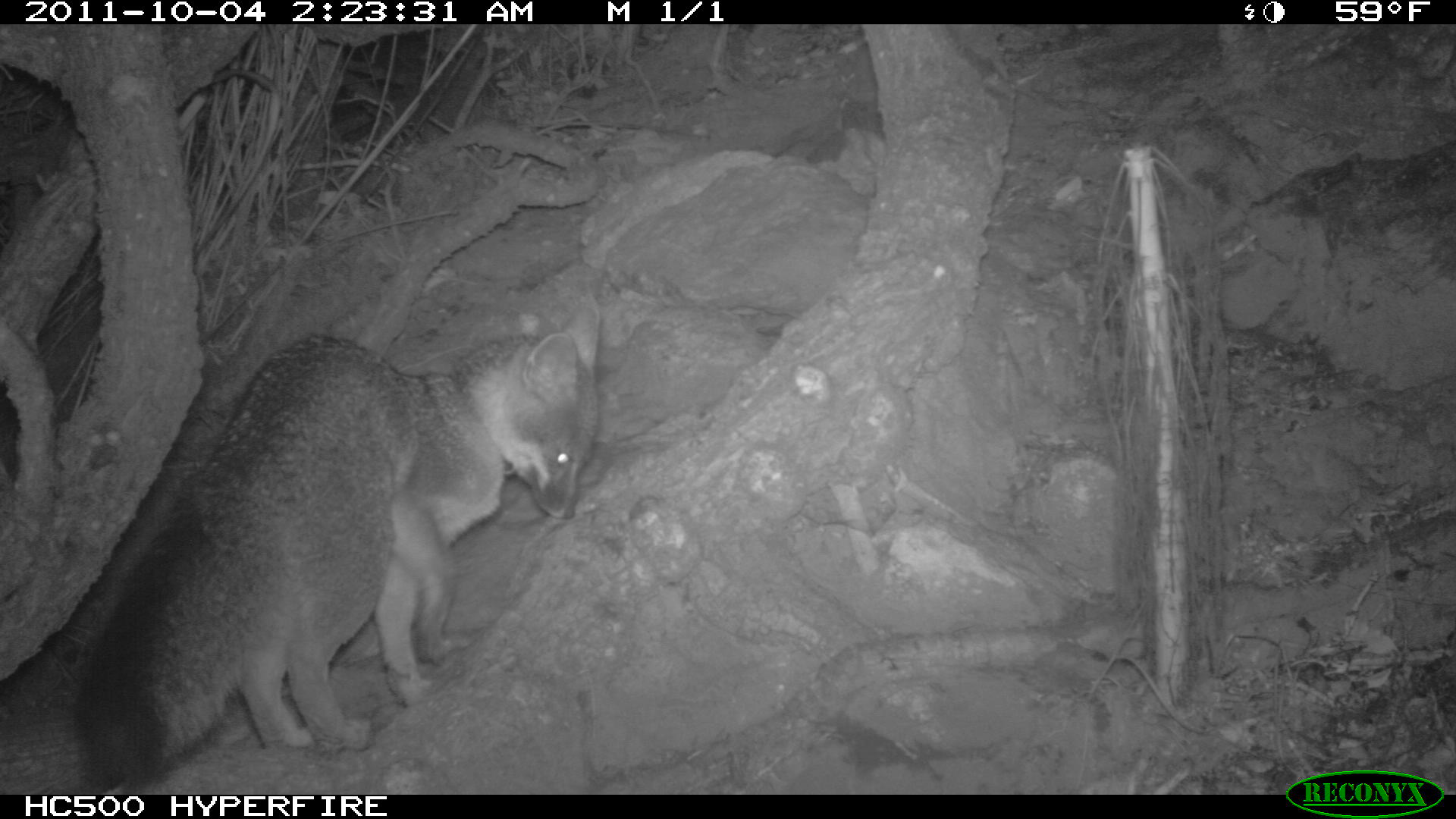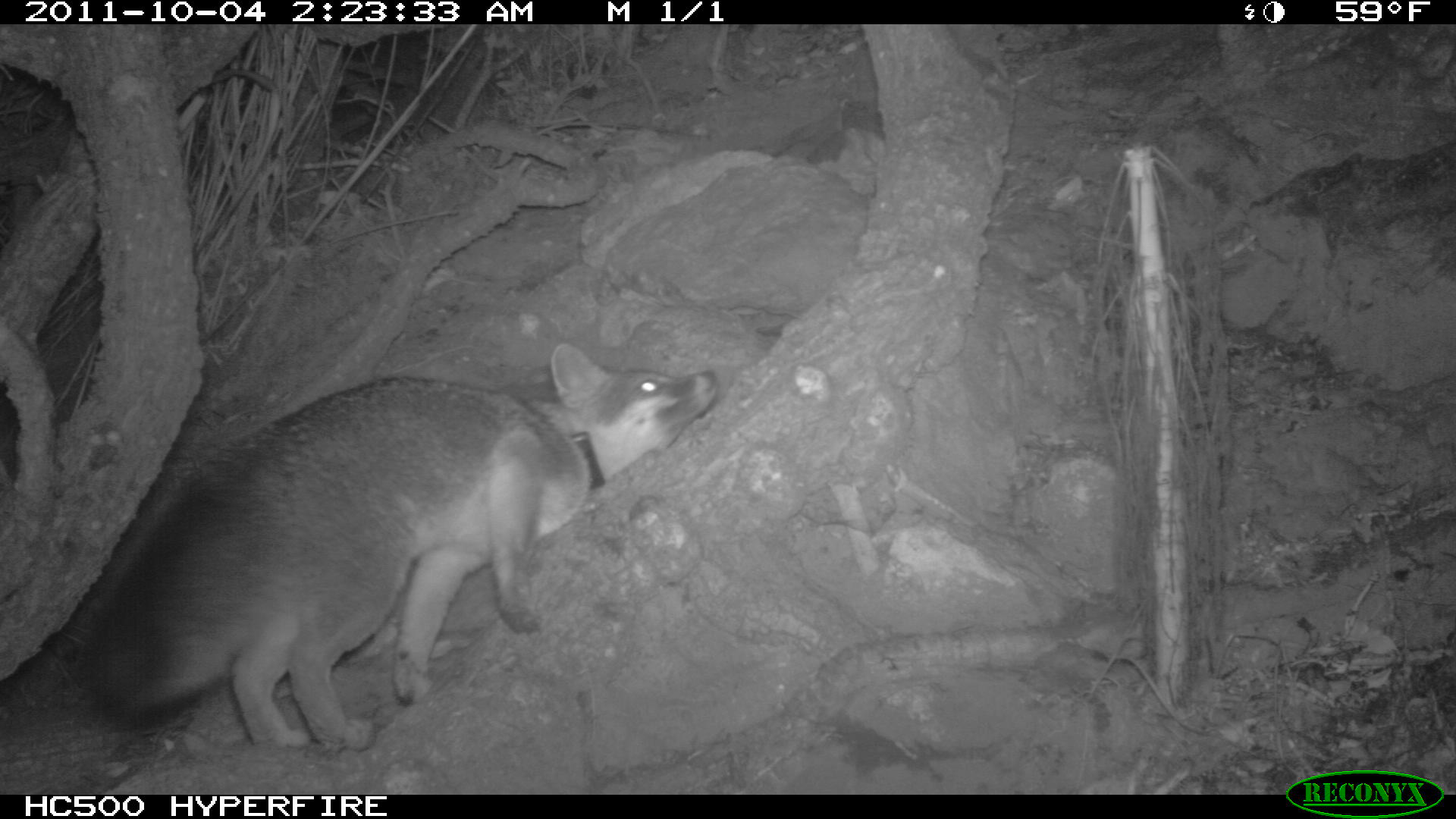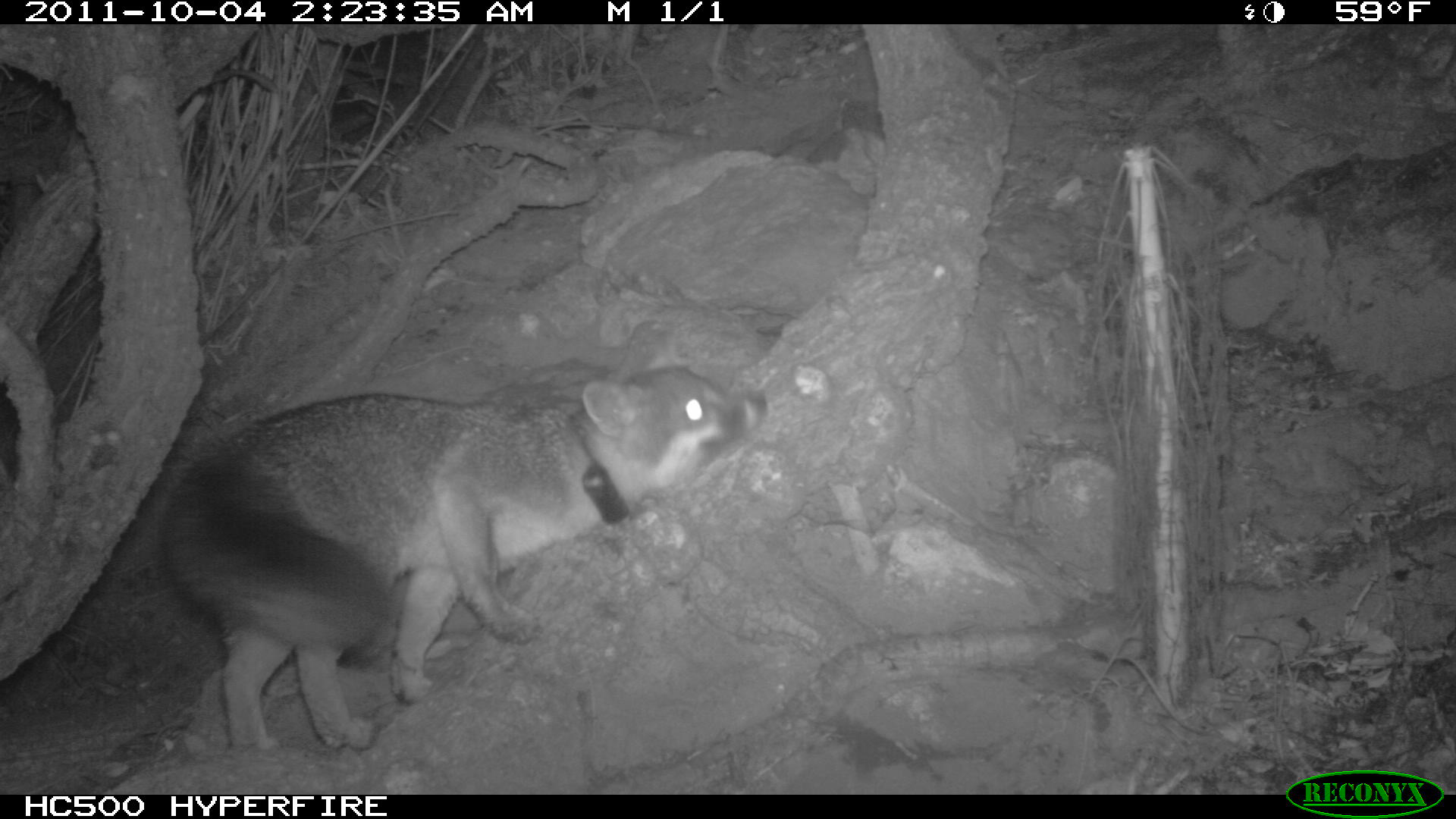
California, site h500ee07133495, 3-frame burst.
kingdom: Animalia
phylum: Chordata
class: Mammalia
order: Carnivora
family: Canidae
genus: Urocyon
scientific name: Urocyon littoralis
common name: island fox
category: fox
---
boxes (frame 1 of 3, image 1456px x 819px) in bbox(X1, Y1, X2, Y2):
fox: bbox(74, 294, 599, 790)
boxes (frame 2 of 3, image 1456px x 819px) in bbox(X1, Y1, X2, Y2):
fox: bbox(79, 338, 717, 752)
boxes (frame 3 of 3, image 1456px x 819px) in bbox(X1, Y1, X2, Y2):
fox: bbox(152, 343, 773, 751)